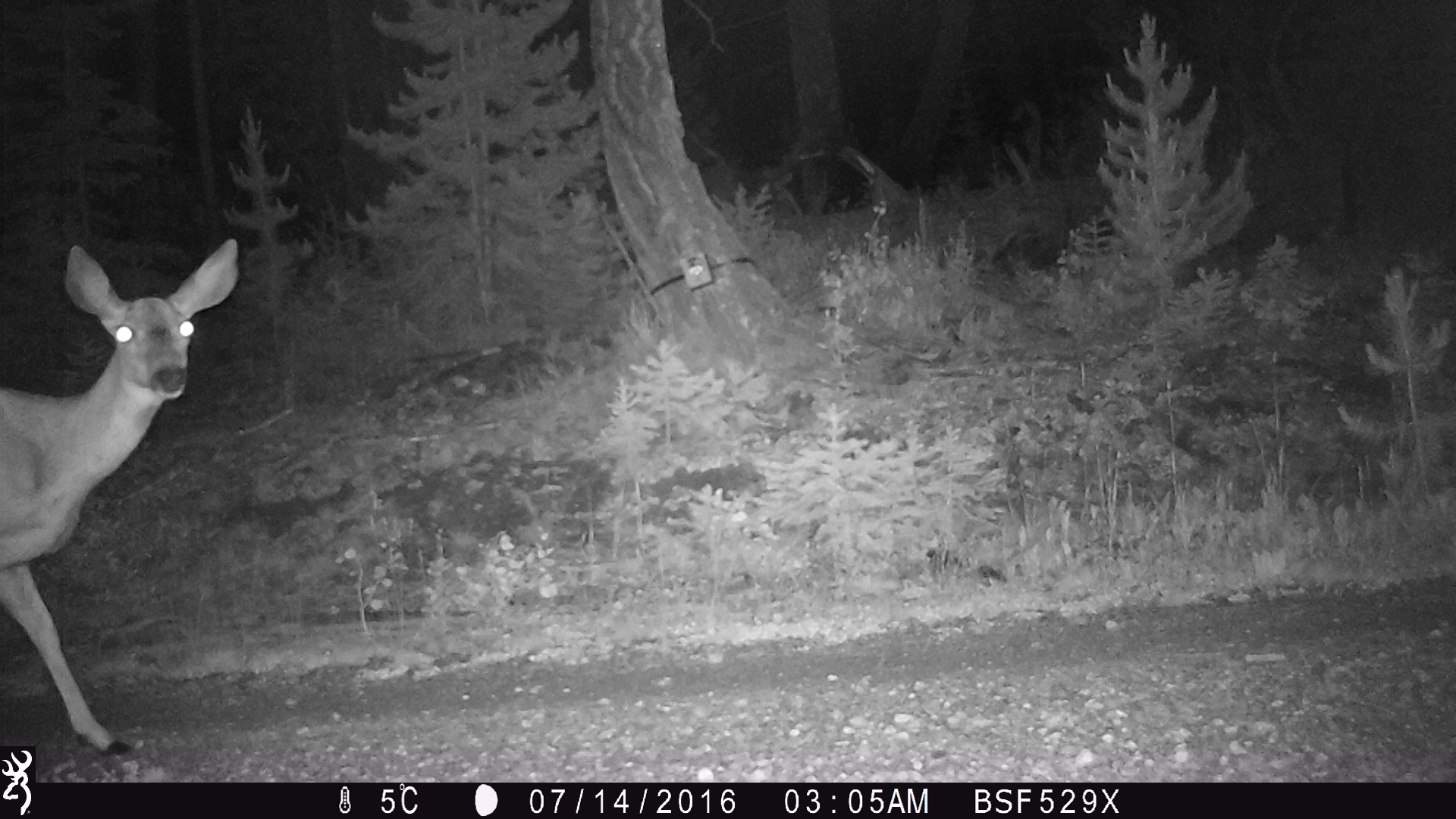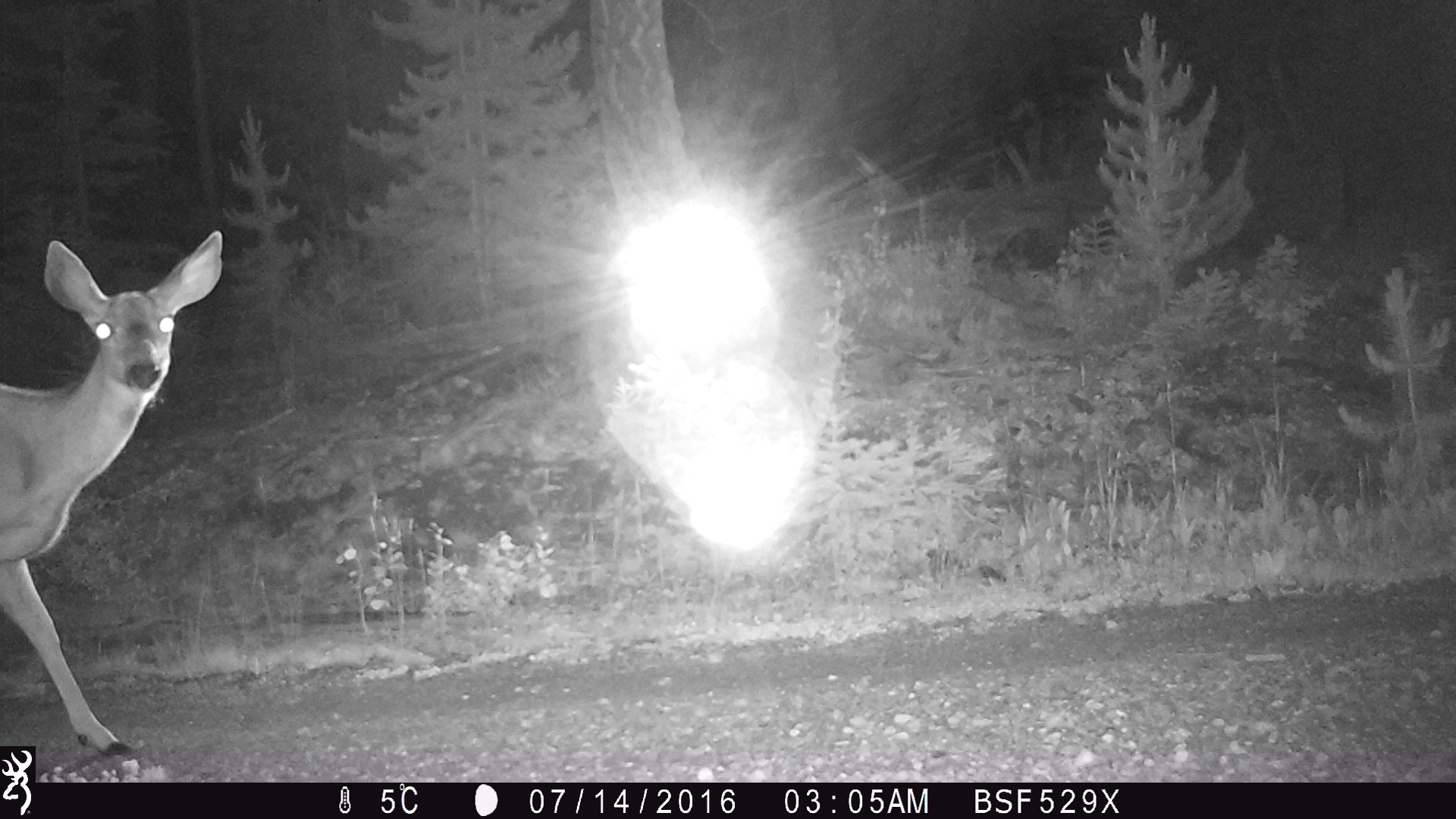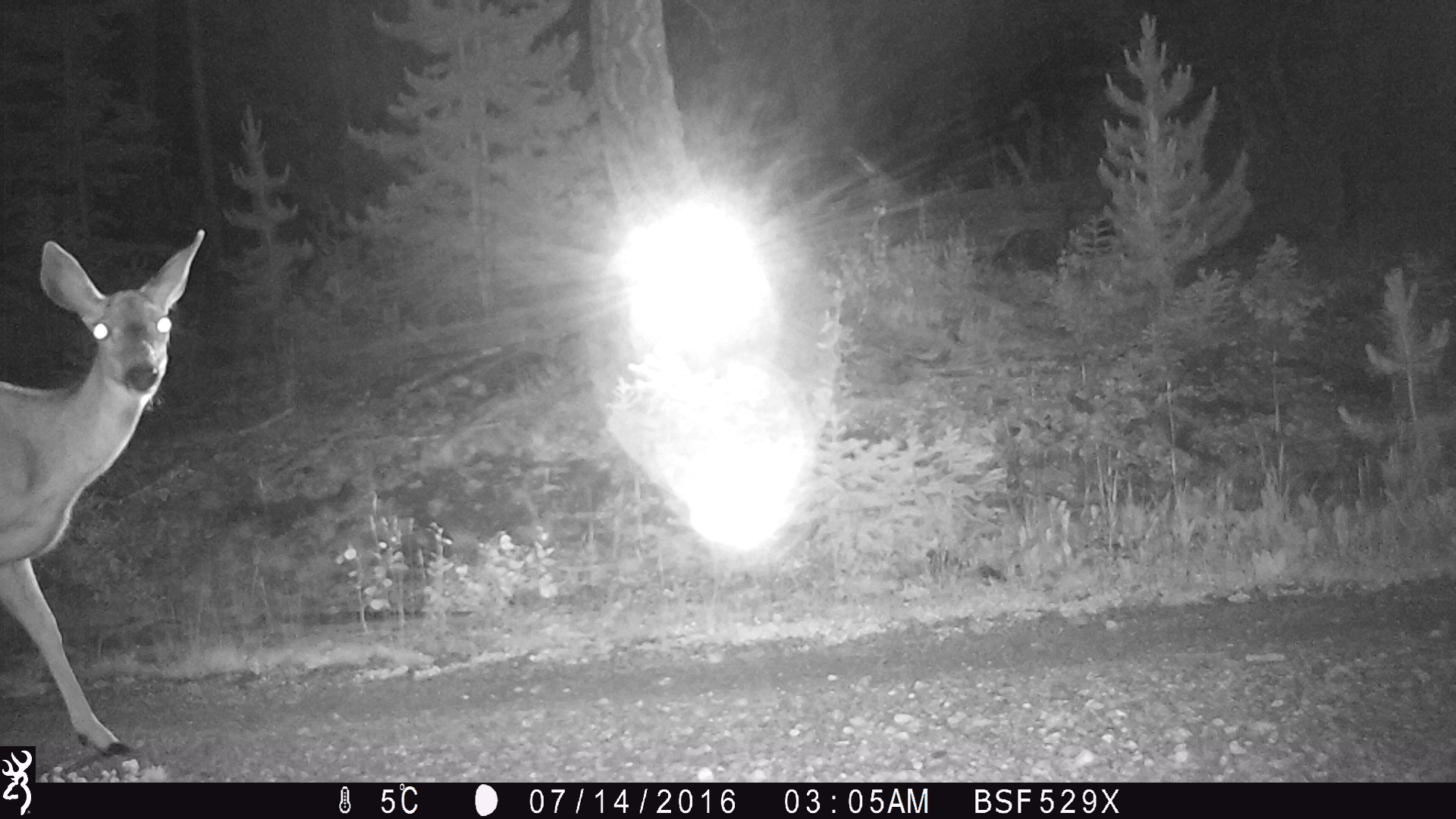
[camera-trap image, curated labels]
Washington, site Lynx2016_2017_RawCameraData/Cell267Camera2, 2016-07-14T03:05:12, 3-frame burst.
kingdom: Animalia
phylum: Chordata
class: Mammalia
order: Artiodactyla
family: Cervidae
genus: Odocoileus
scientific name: Odocoileus hemionus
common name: mule deer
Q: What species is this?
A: Odocoileus hemionus (mule deer).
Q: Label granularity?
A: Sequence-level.